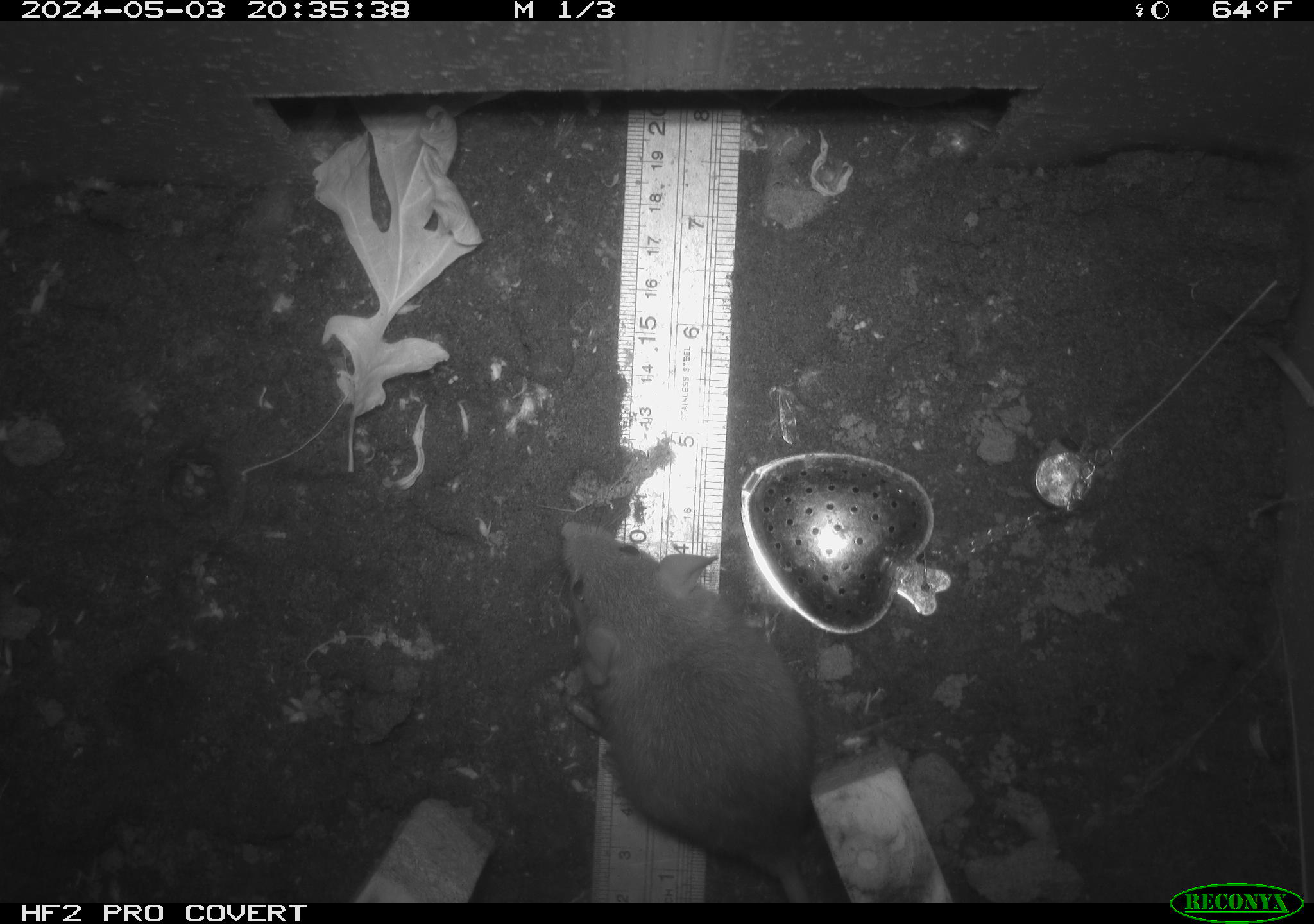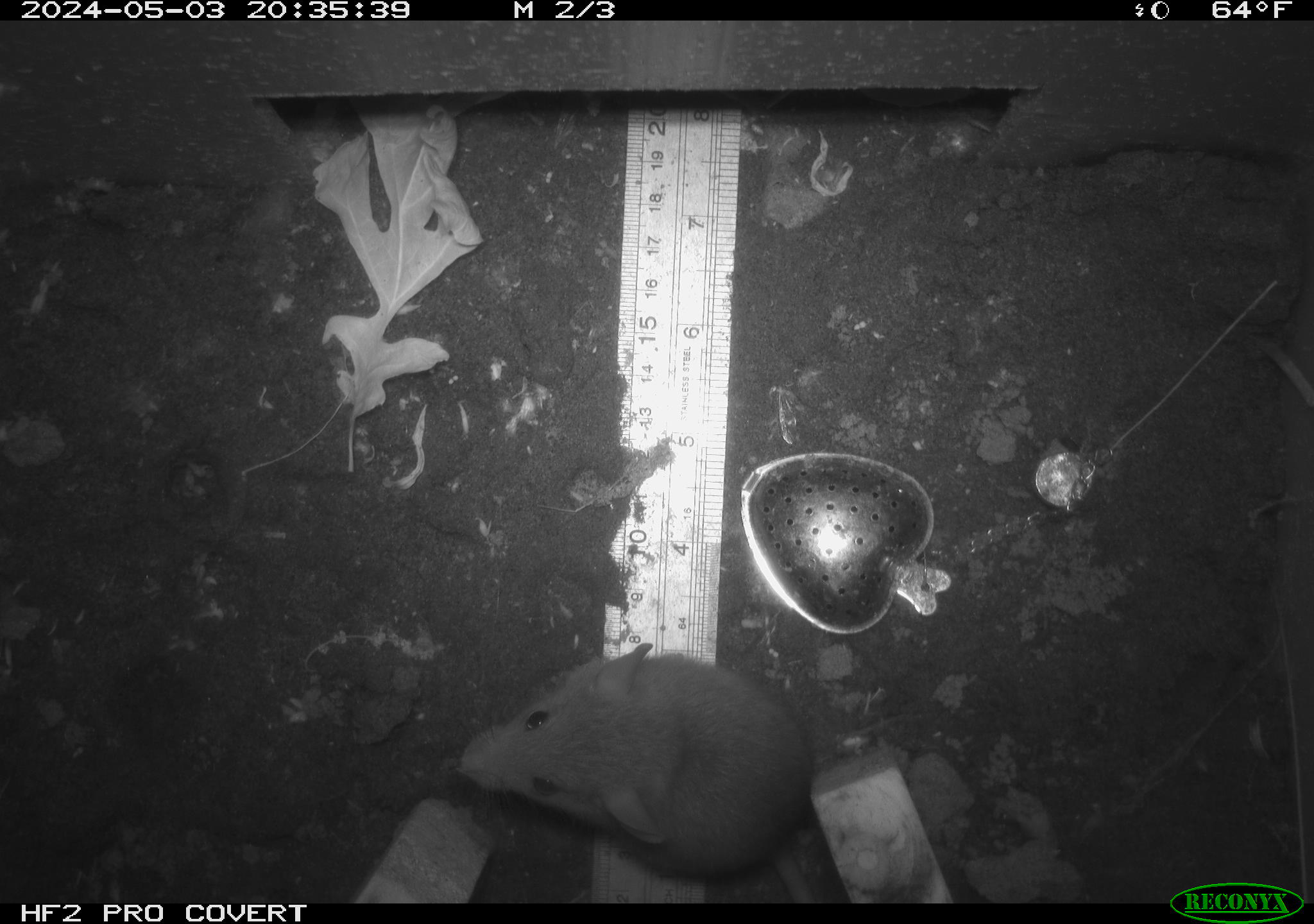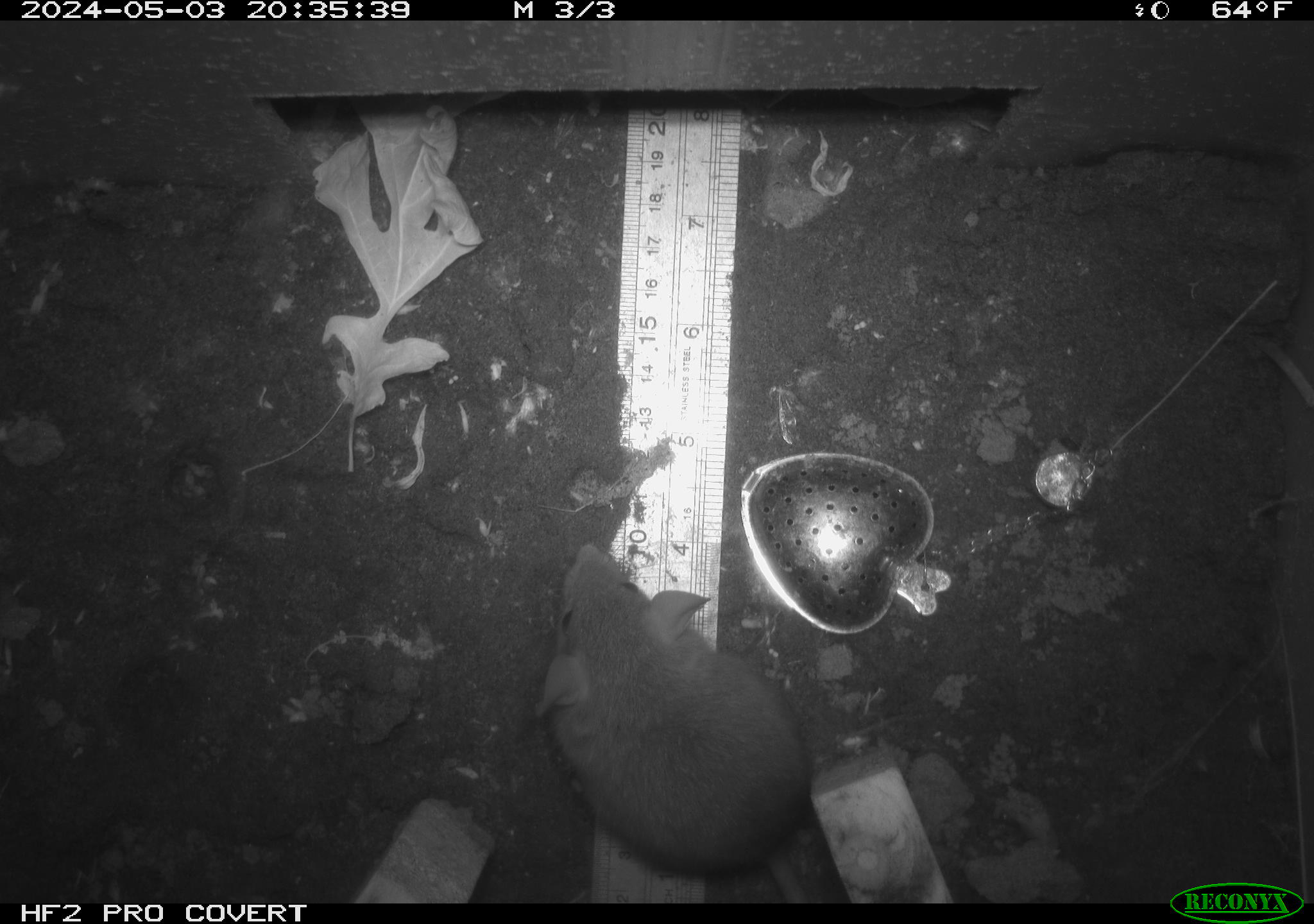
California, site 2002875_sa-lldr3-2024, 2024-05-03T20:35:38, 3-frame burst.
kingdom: Animalia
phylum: Chordata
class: Mammalia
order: Rodentia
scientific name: Rodentia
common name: mouse species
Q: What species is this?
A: Mouse species (Rodentia).